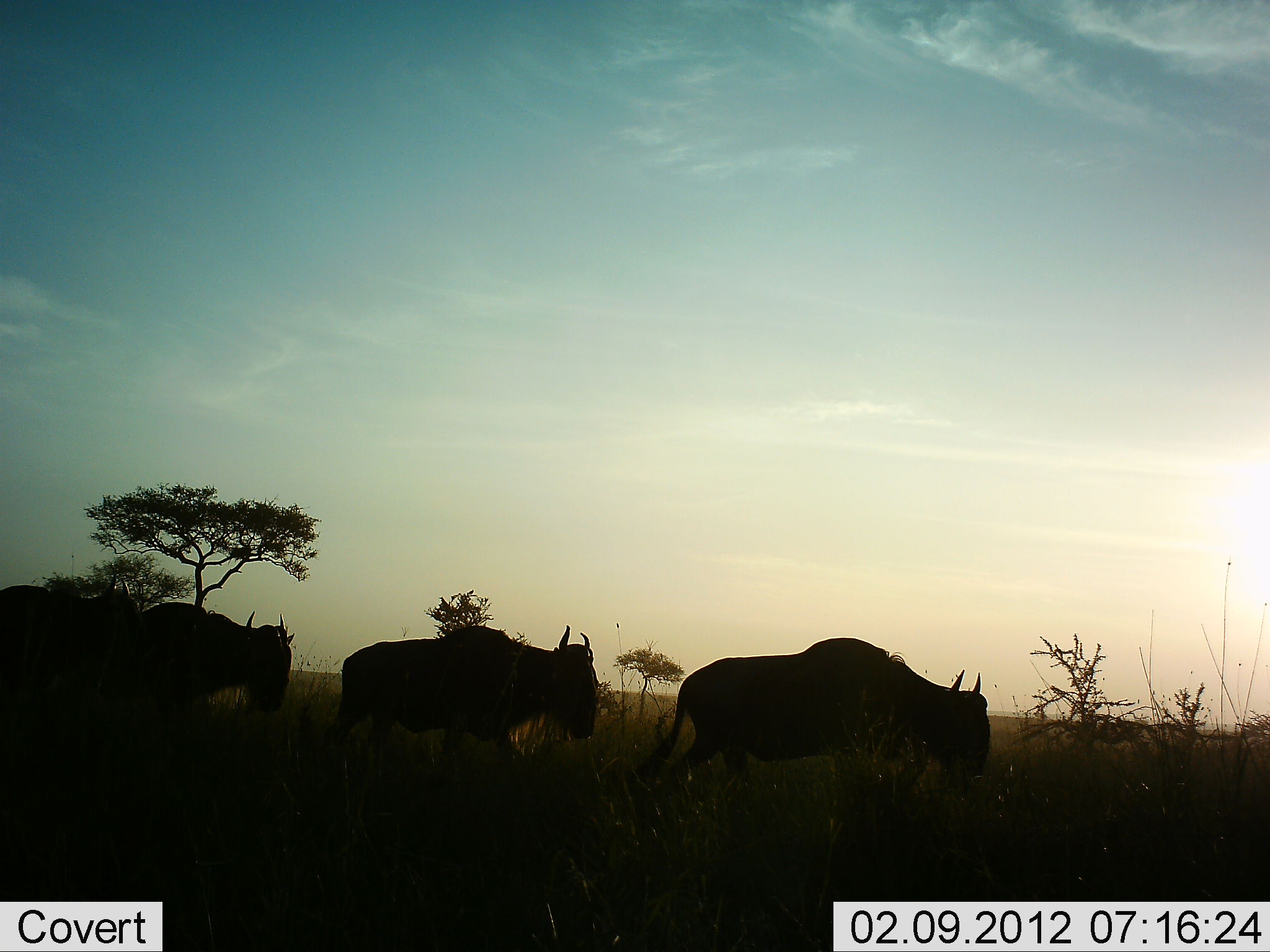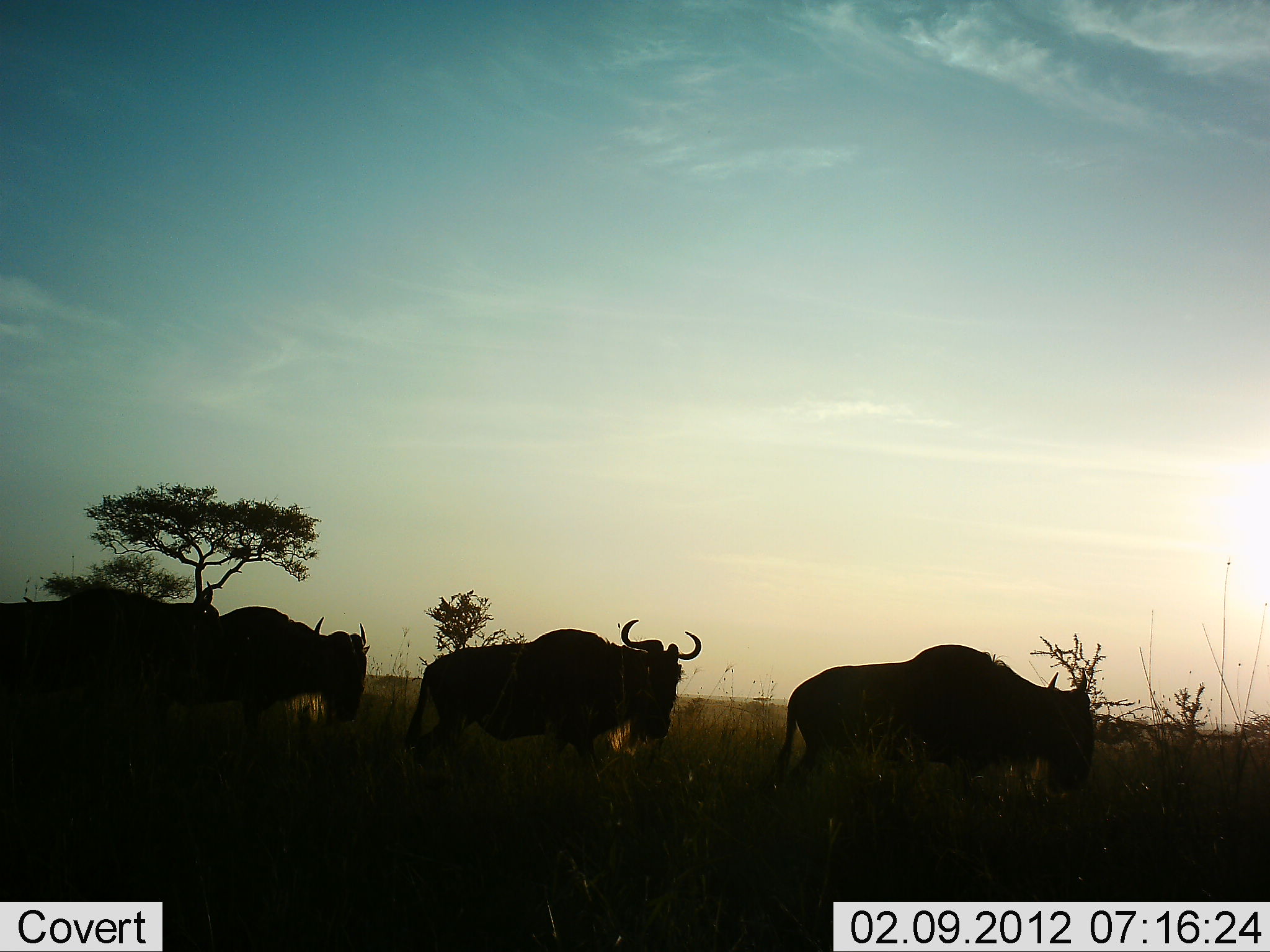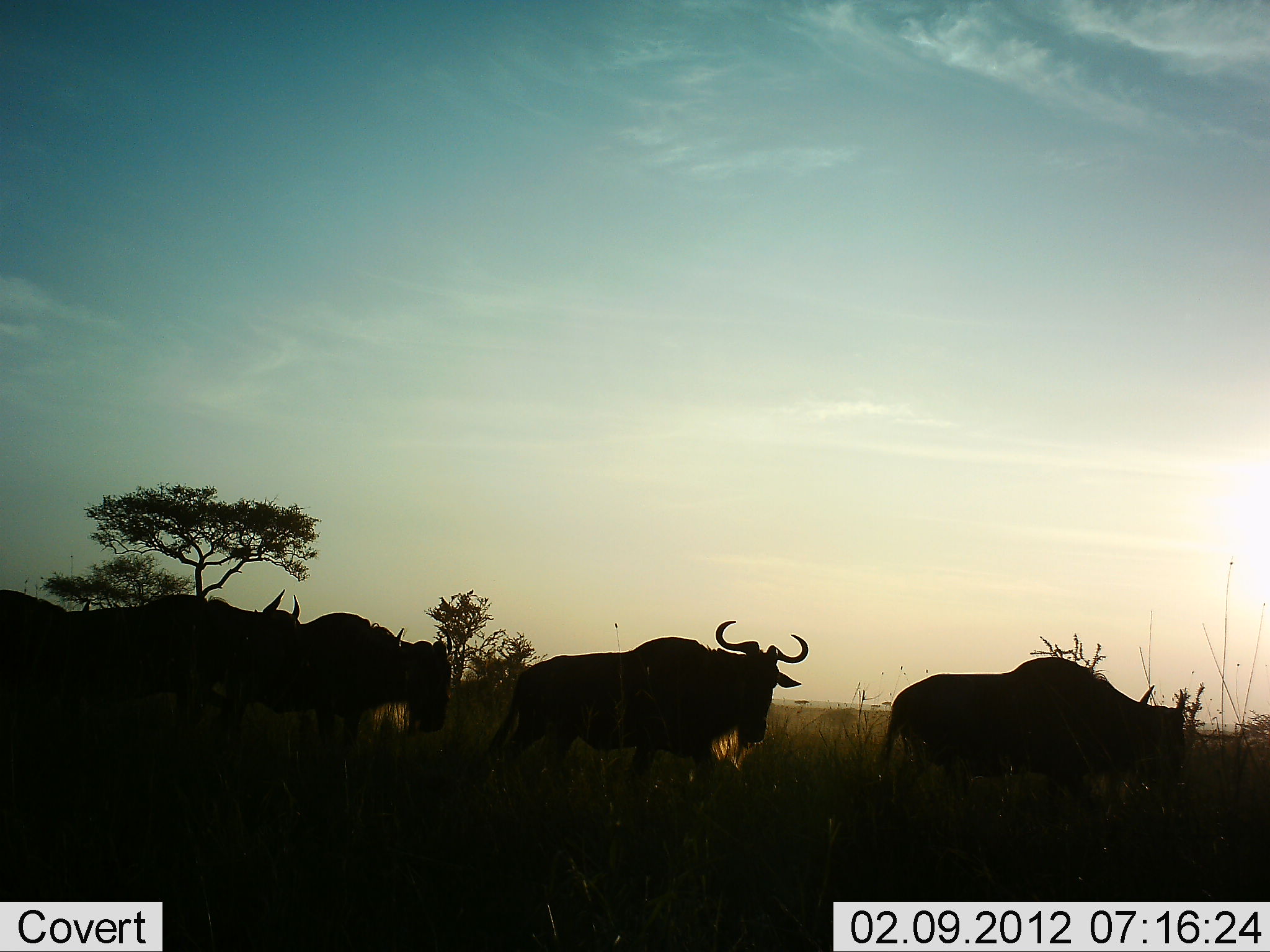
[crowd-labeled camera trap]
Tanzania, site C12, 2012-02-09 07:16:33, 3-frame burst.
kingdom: Animalia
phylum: Chordata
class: Mammalia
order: Artiodactyla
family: Bovidae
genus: Connochaetes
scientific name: Connochaetes taurinus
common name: blue wildebeest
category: wildebeest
Wildebeest (blue wildebeest) (Connochaetes taurinus), count 4. Behavior (volunteer vote fractions): standing 0%, resting 7%, moving 93%, interacting 0%. Young present (vote fraction): 0%. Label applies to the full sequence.